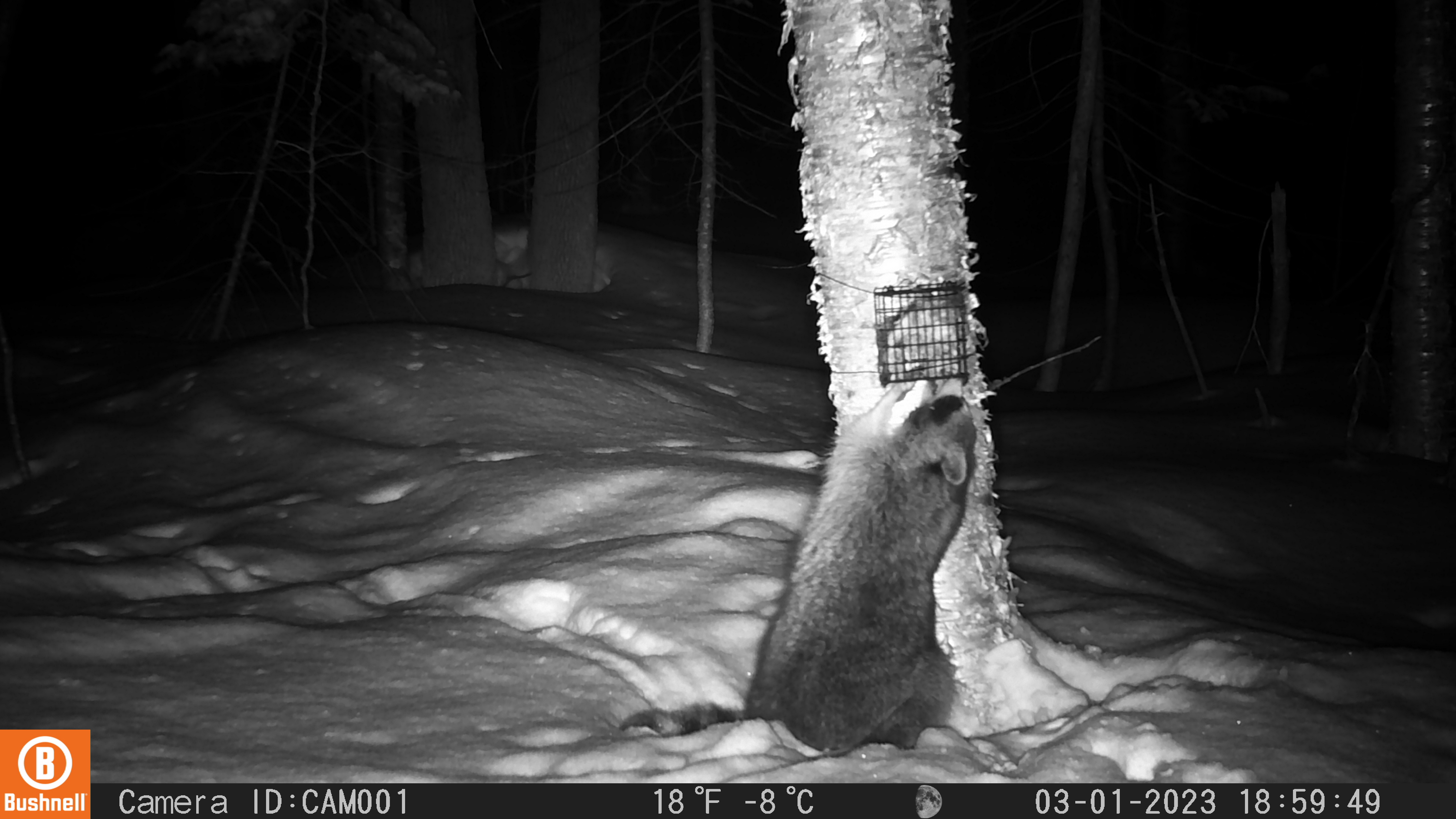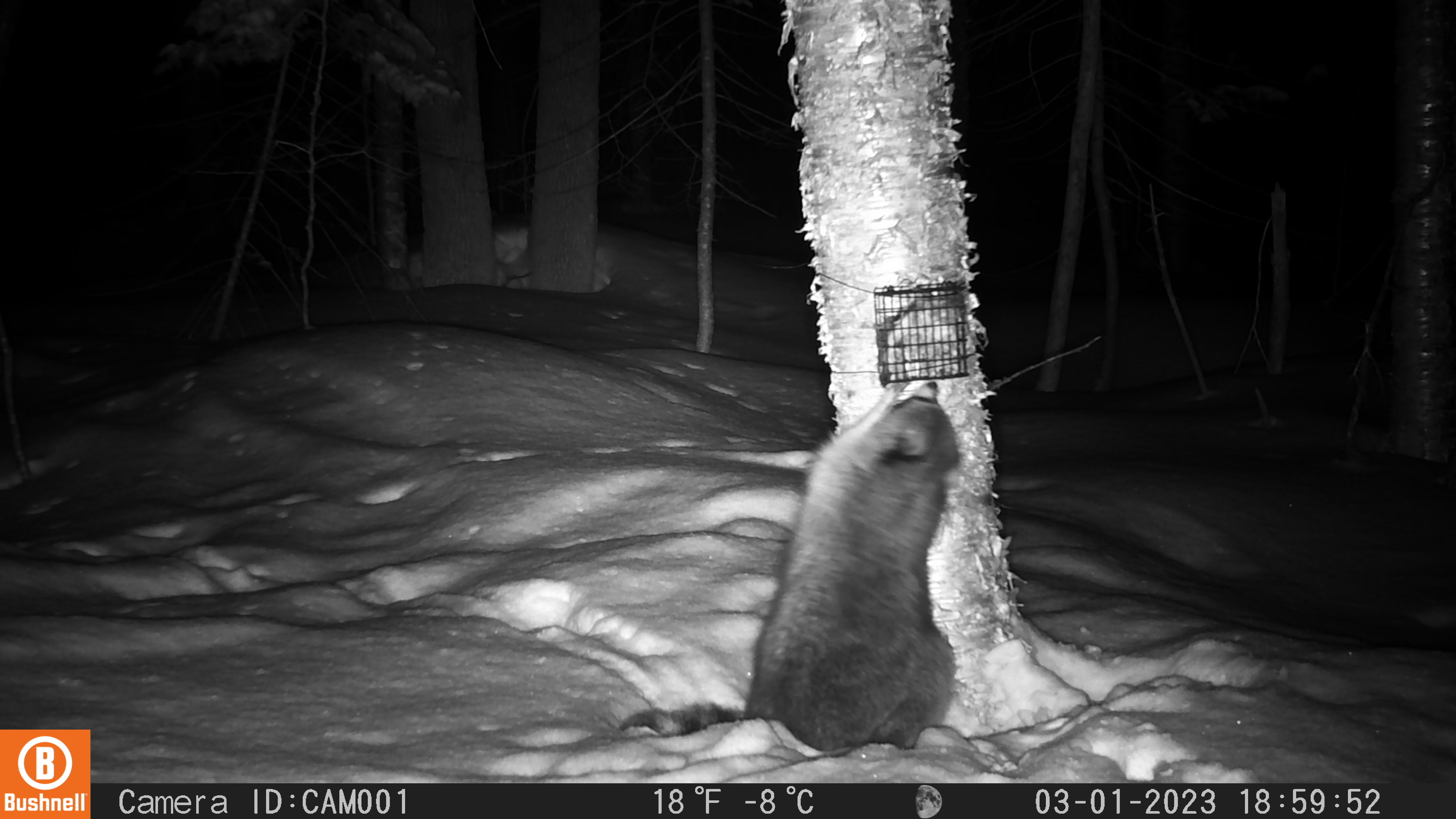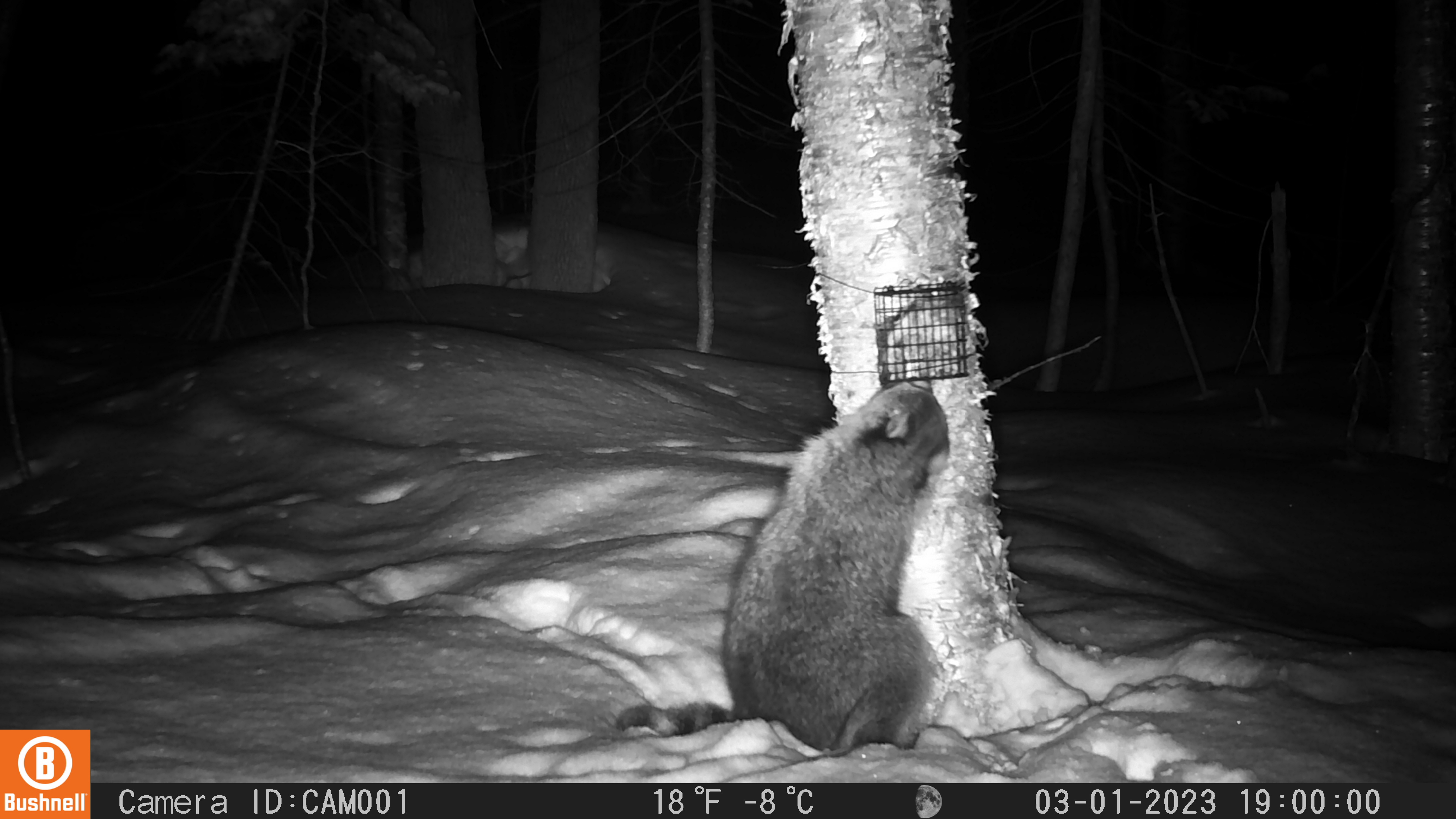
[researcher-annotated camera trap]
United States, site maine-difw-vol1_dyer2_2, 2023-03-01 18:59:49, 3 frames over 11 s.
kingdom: Animalia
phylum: Chordata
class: Mammalia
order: Carnivora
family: Procyonidae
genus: Procyon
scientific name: Procyon lotor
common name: raccoon